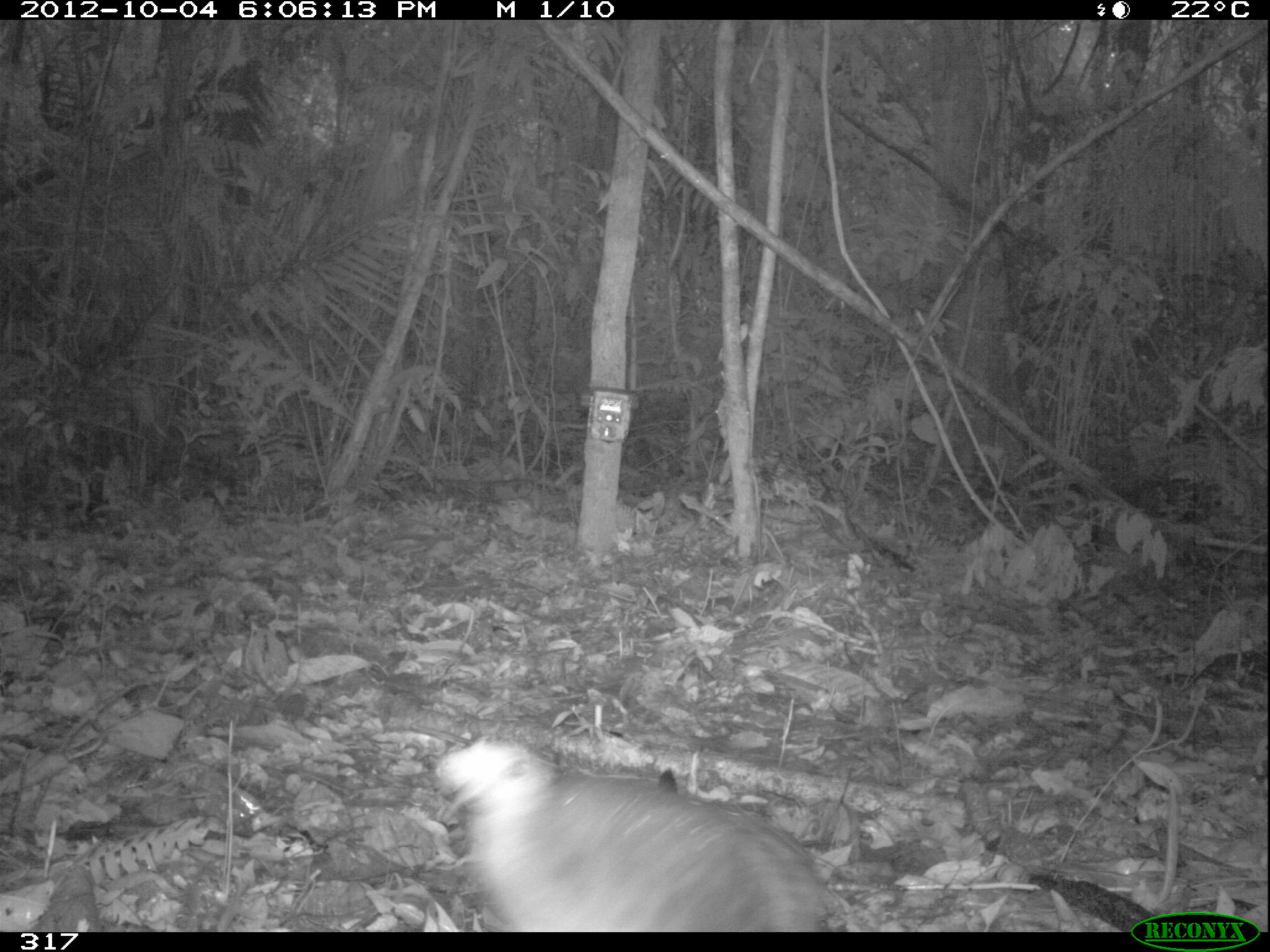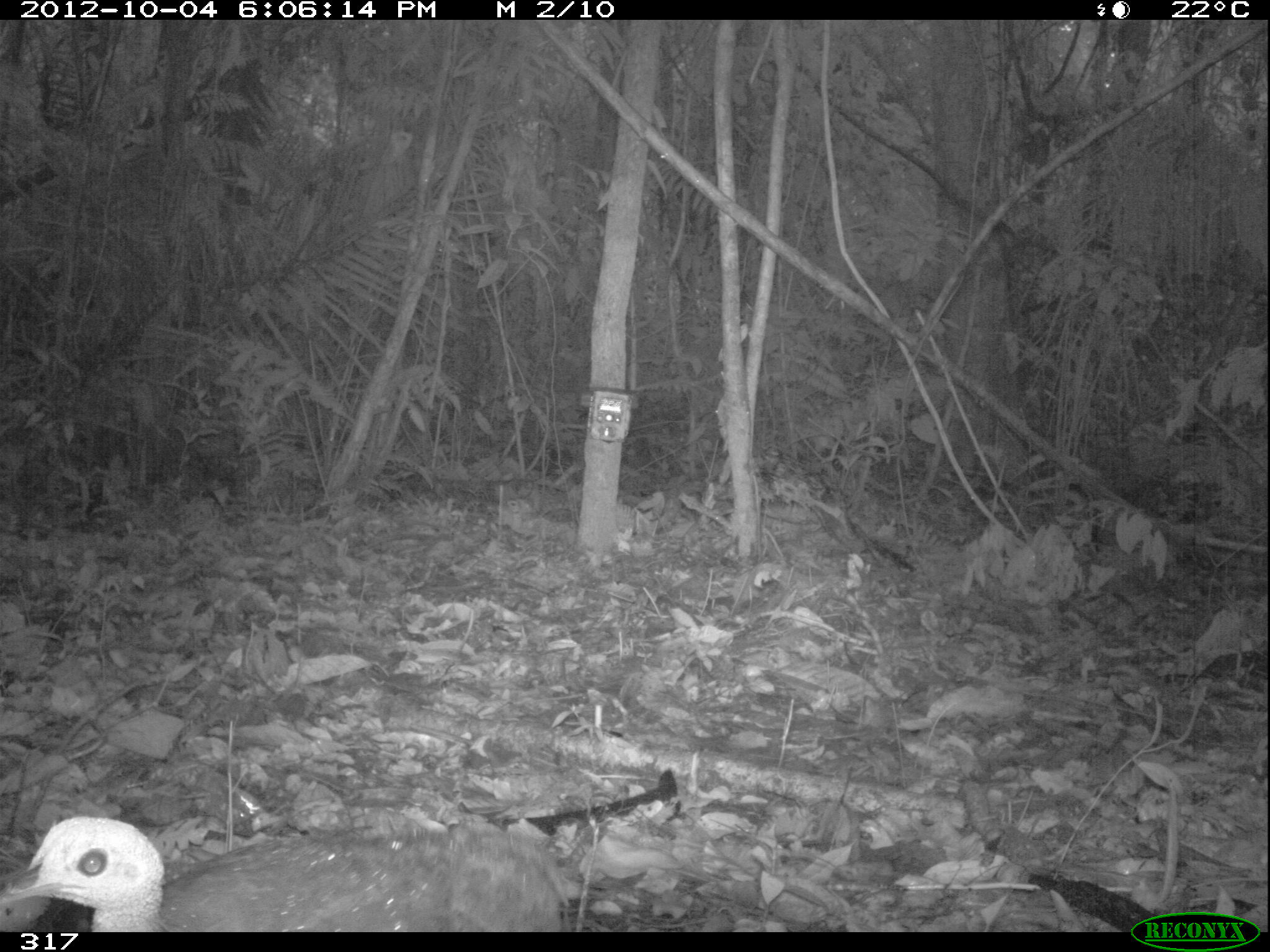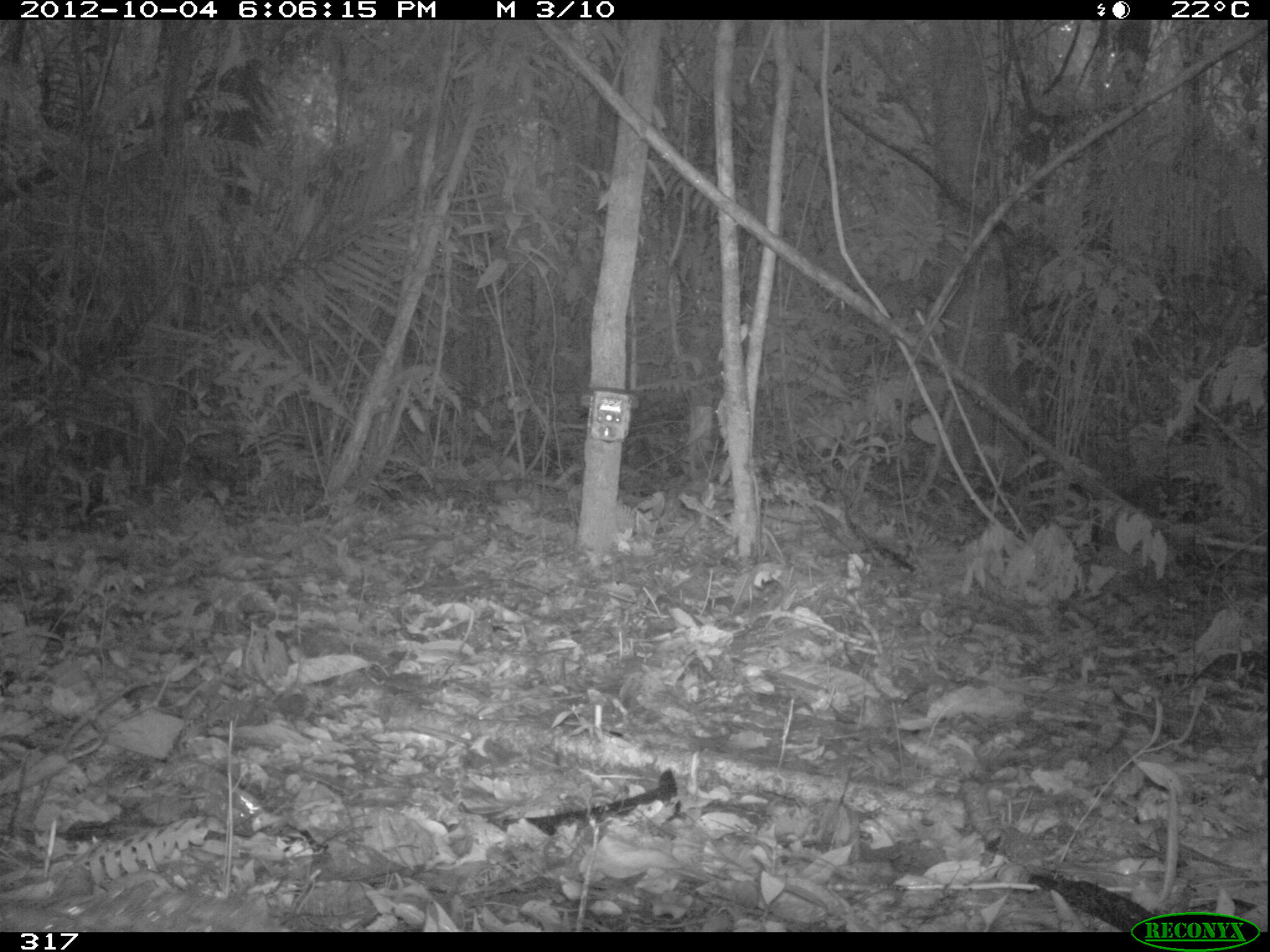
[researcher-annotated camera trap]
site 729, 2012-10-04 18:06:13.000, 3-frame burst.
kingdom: Animalia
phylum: Chordata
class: Aves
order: Galliformes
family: Phasianidae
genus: Alectoris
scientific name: Alectoris rufa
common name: red-legged partridge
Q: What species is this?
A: Alectoris rufa (red-legged partridge).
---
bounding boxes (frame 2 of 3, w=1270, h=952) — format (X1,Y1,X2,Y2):
alectoris rufa: (0,815,569,932)